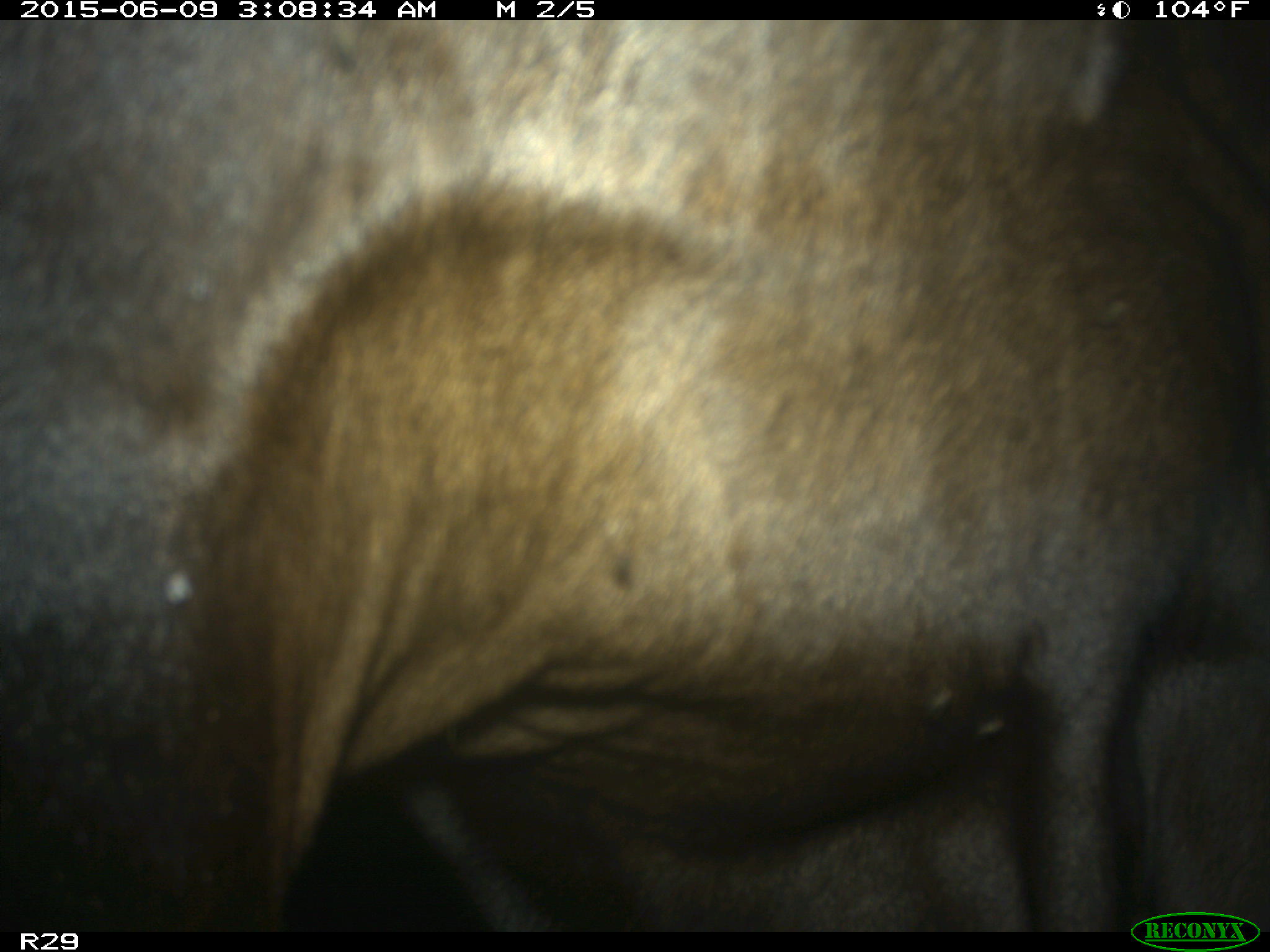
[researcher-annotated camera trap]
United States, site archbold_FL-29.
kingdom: Animalia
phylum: Chordata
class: Mammalia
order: Artiodactyla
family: Bovidae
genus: Bos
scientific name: Bos taurus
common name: domestic cow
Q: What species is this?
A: Bos taurus (domestic cow).